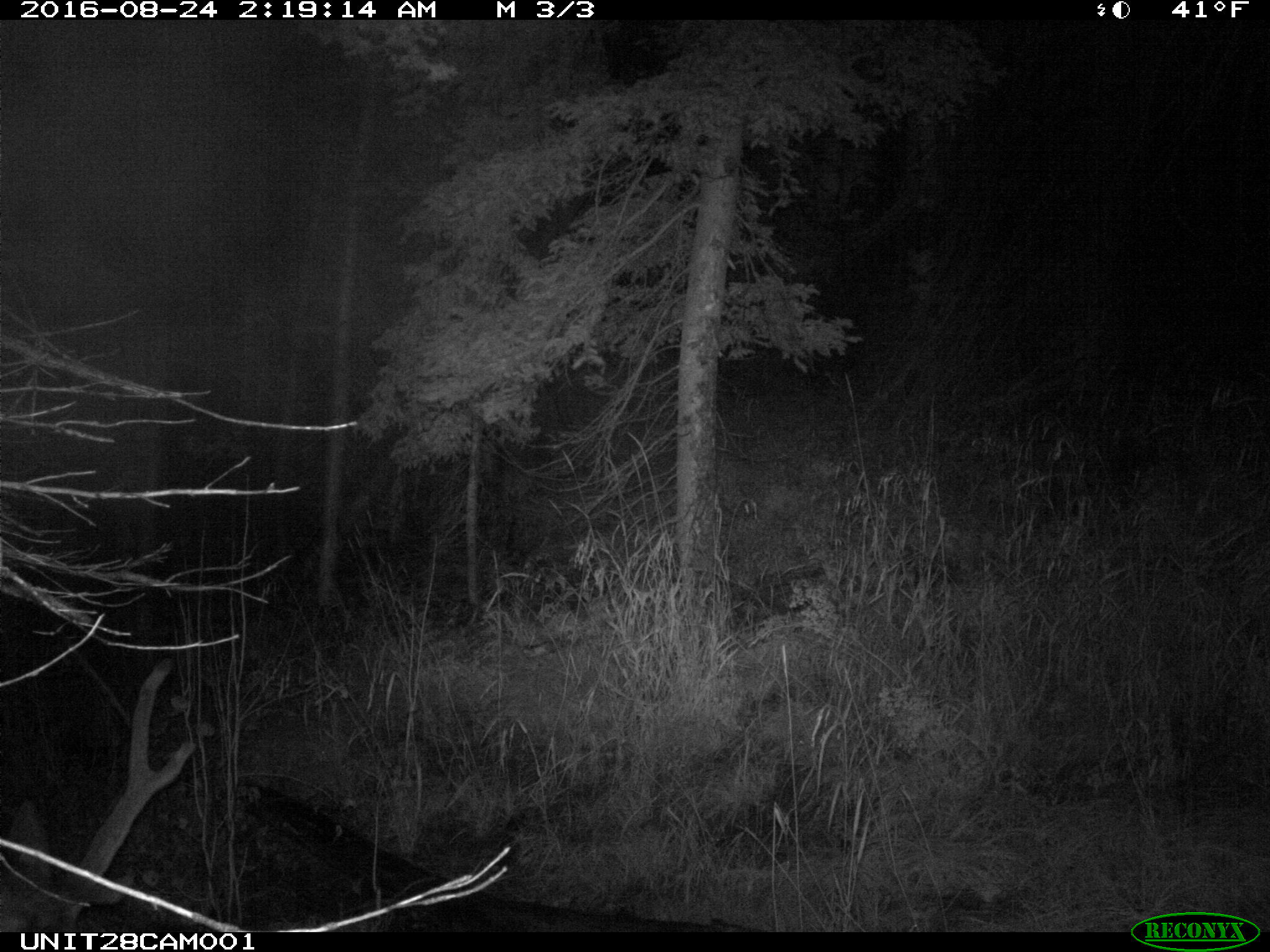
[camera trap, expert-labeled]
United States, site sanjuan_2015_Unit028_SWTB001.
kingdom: Animalia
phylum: Chordata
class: Mammalia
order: Artiodactyla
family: Cervidae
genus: Cervus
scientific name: Cervus elaphus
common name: red deer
Cervus elaphus (red deer).